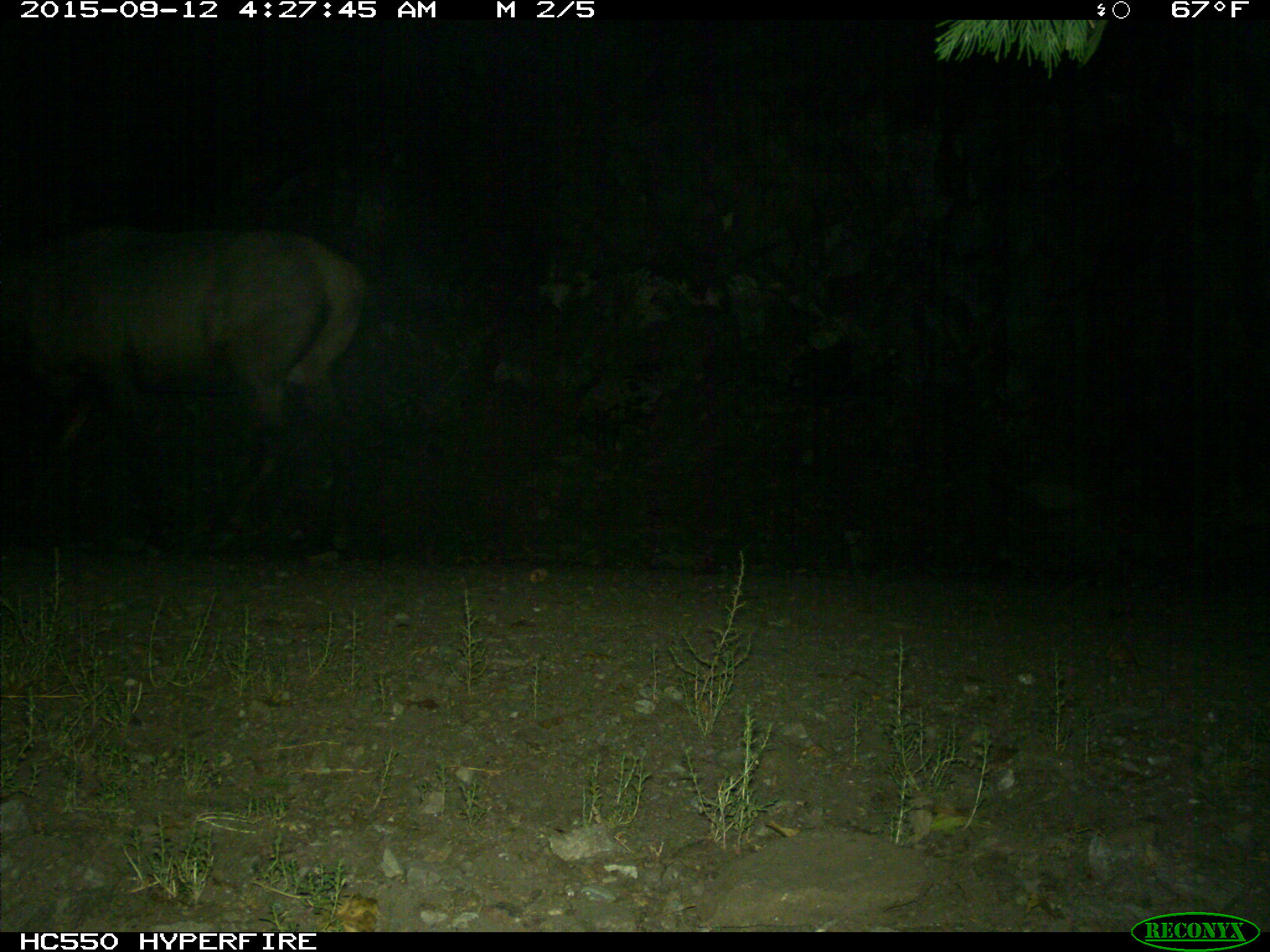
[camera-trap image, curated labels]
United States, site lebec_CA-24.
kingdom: Animalia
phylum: Chordata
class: Mammalia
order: Artiodactyla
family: Cervidae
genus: Cervus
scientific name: Cervus canadensis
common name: elk